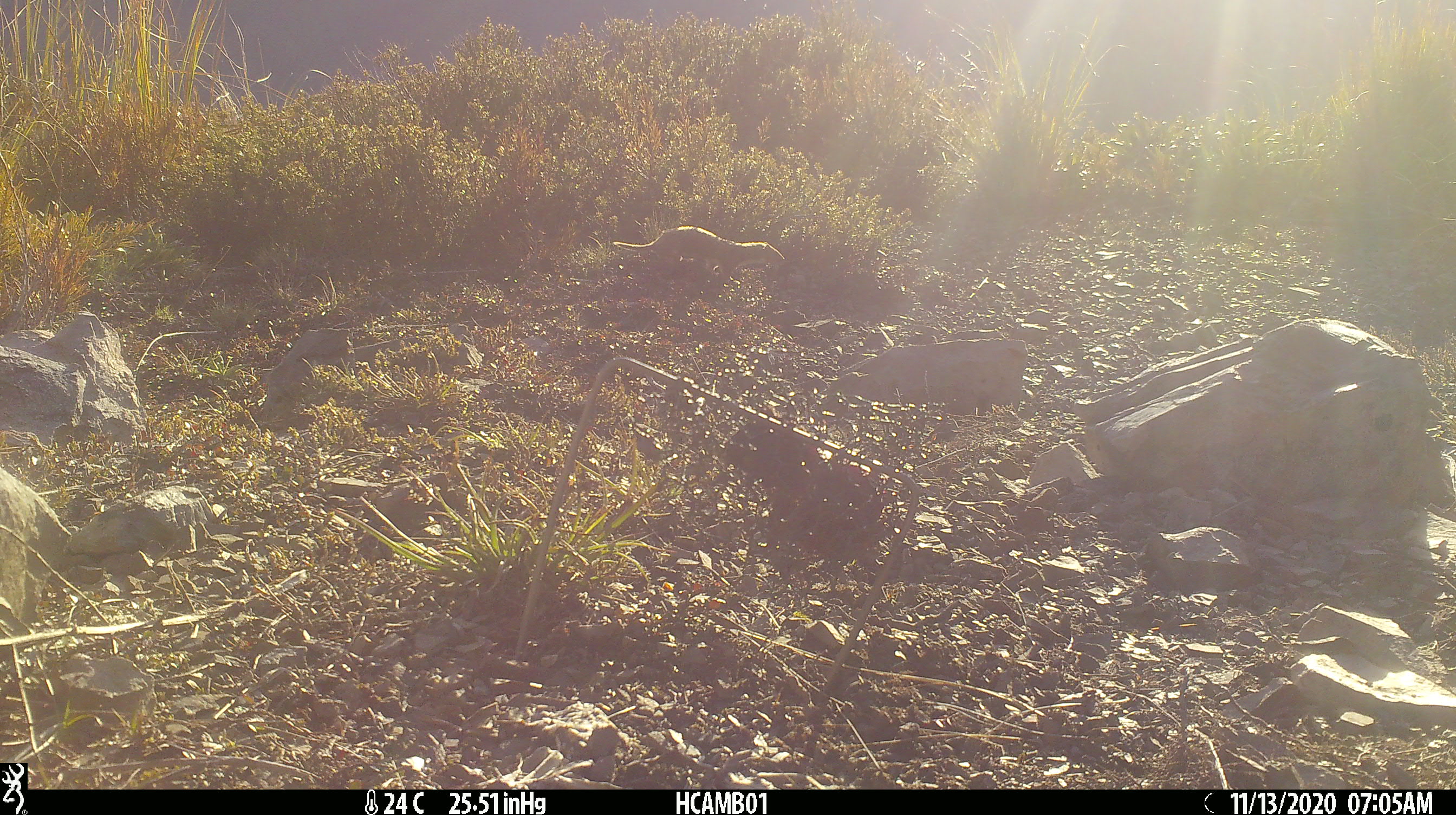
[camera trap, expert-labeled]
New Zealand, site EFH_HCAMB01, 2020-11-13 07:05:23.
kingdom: Animalia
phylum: Chordata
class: Mammalia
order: Carnivora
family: Mustelidae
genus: Mustela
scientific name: Mustela nivalis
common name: least weasel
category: weasel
Weasel (least weasel) (Mustela nivalis).